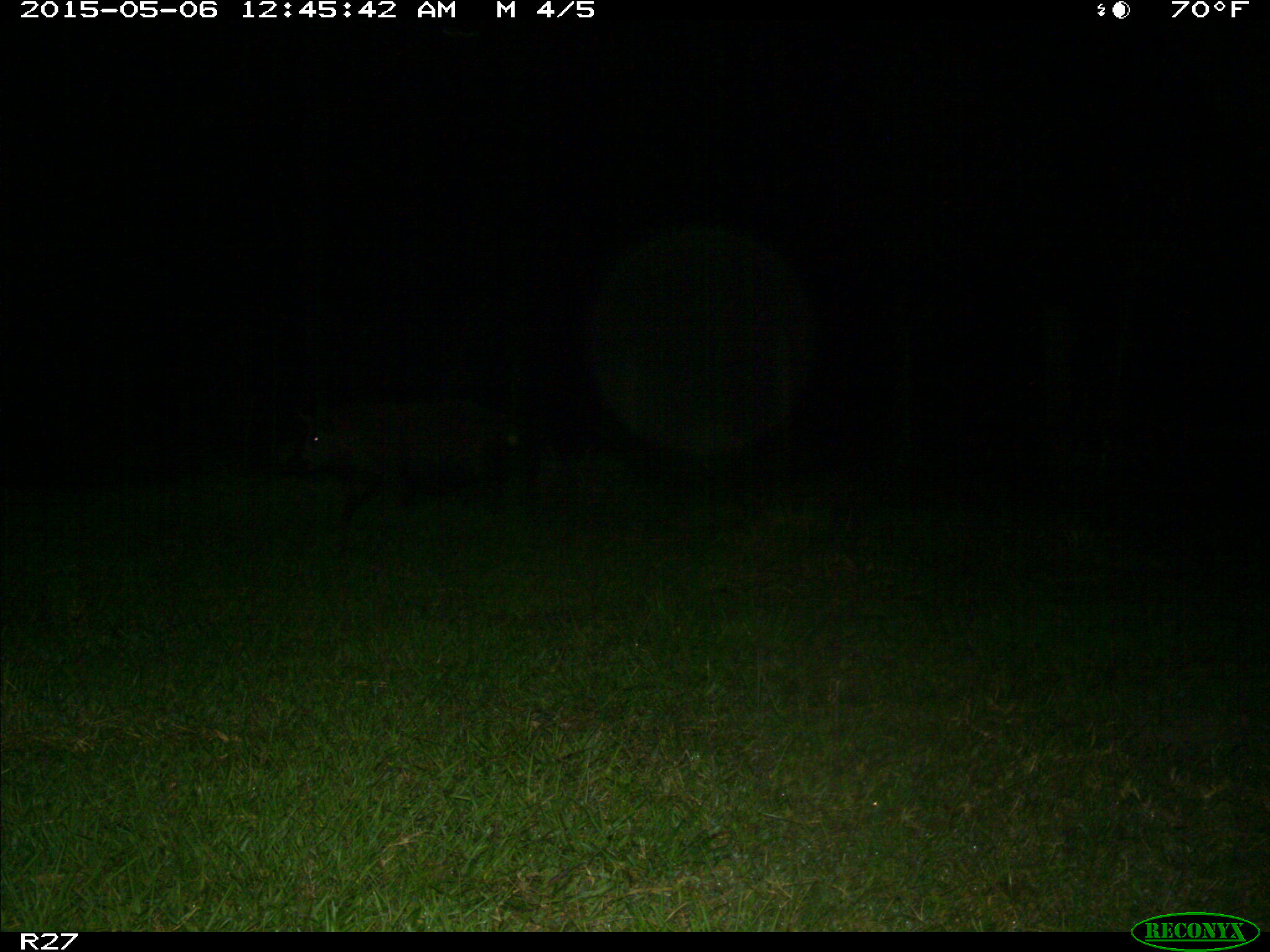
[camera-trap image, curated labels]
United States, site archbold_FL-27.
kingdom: Animalia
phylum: Chordata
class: Mammalia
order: Artiodactyla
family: Suidae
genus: Sus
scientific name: Sus scrofa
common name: wild boar